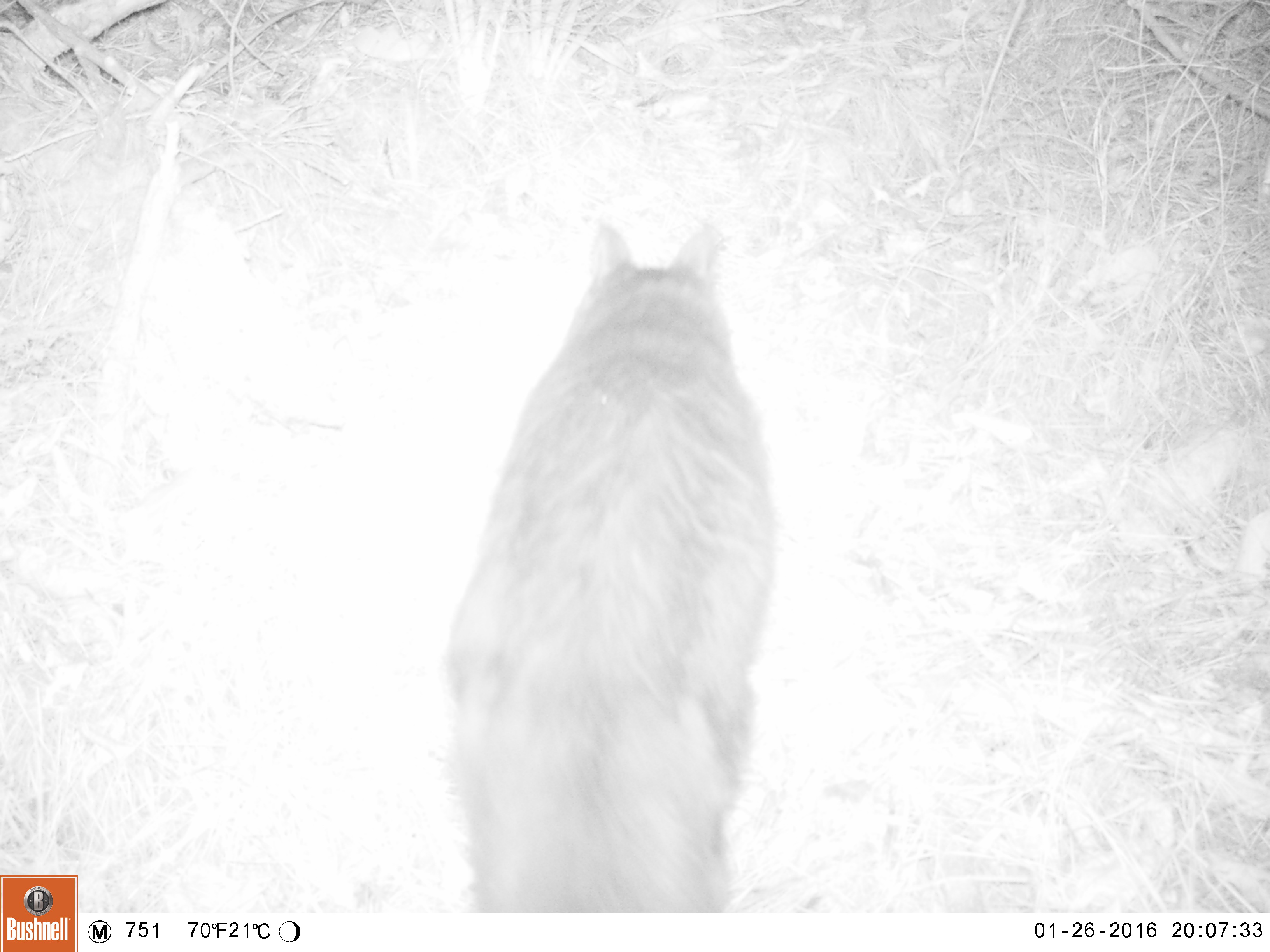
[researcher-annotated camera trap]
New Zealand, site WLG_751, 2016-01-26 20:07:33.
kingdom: Animalia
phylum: Chordata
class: Mammalia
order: Carnivora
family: Felidae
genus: Felis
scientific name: Felis catus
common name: domestic cat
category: cat